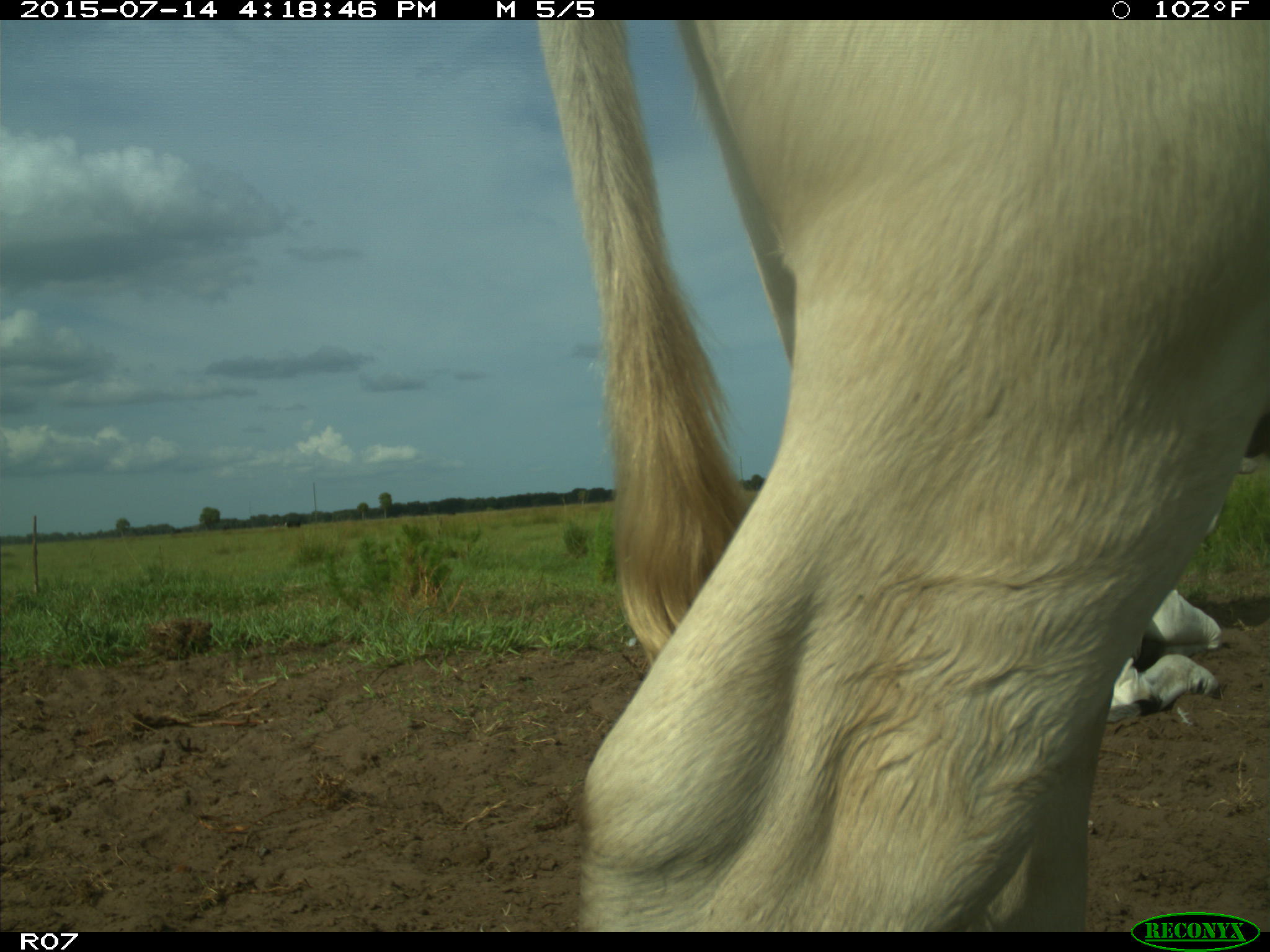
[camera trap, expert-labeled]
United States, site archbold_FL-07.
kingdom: Animalia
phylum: Chordata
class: Mammalia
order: Artiodactyla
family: Bovidae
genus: Bos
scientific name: Bos taurus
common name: domestic cow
Bos taurus (domestic cow).